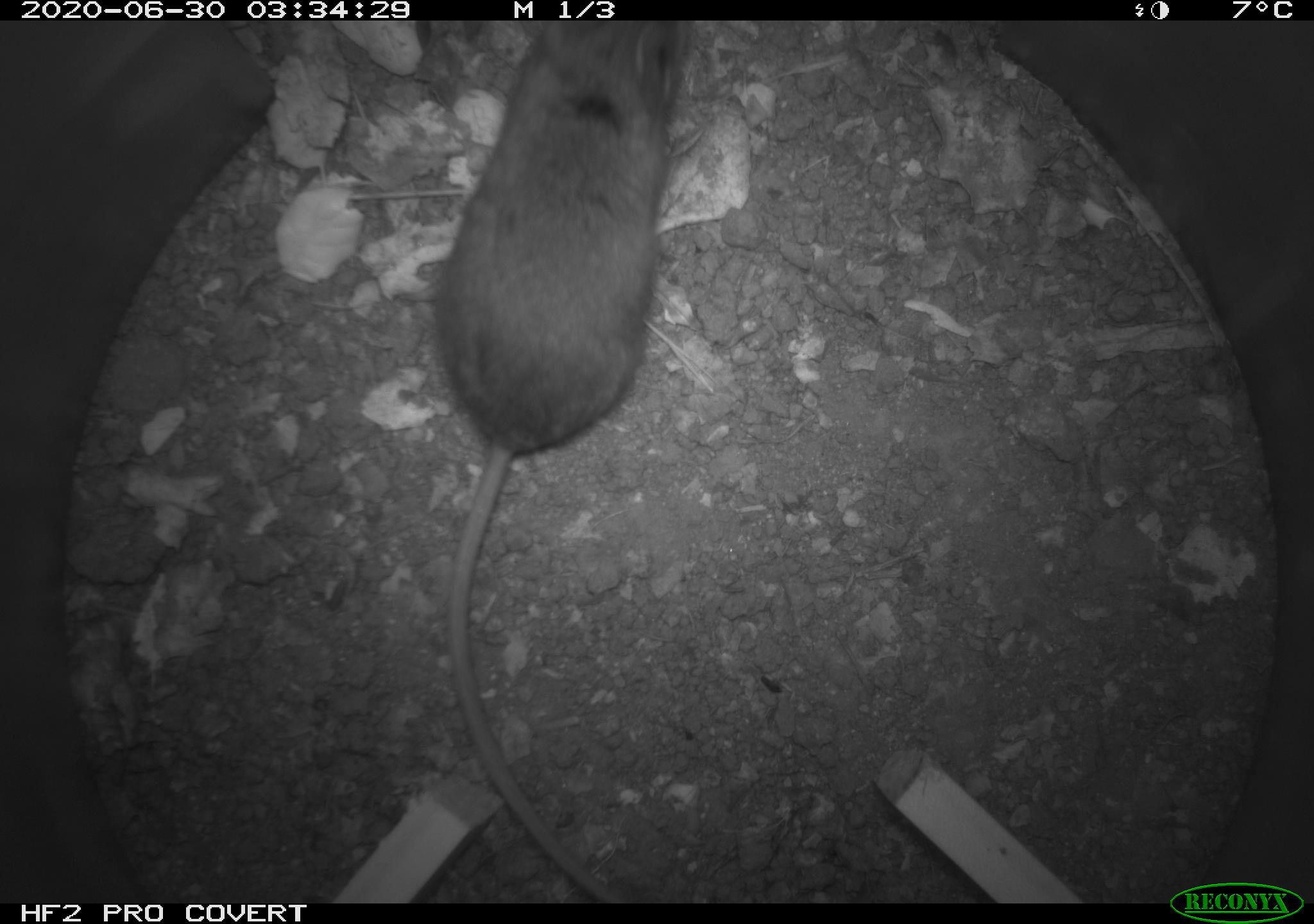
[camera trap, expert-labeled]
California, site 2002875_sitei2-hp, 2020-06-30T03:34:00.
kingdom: Animalia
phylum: Chordata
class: Mammalia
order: Rodentia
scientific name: Rodentia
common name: rodent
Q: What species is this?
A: Rodent (Rodentia).